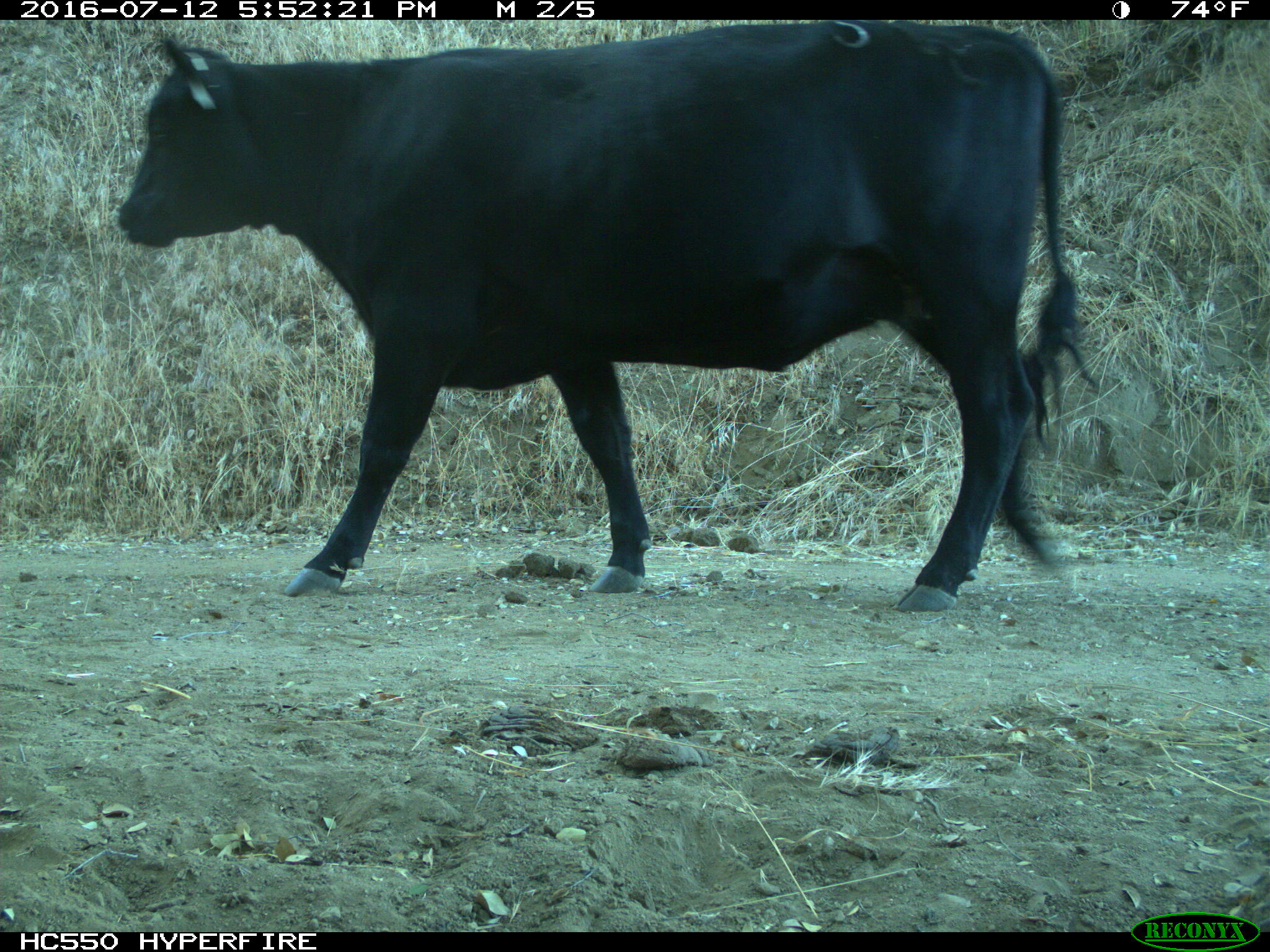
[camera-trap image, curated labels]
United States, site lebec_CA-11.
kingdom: Animalia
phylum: Chordata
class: Mammalia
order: Artiodactyla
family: Bovidae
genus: Bos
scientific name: Bos taurus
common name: domestic cow